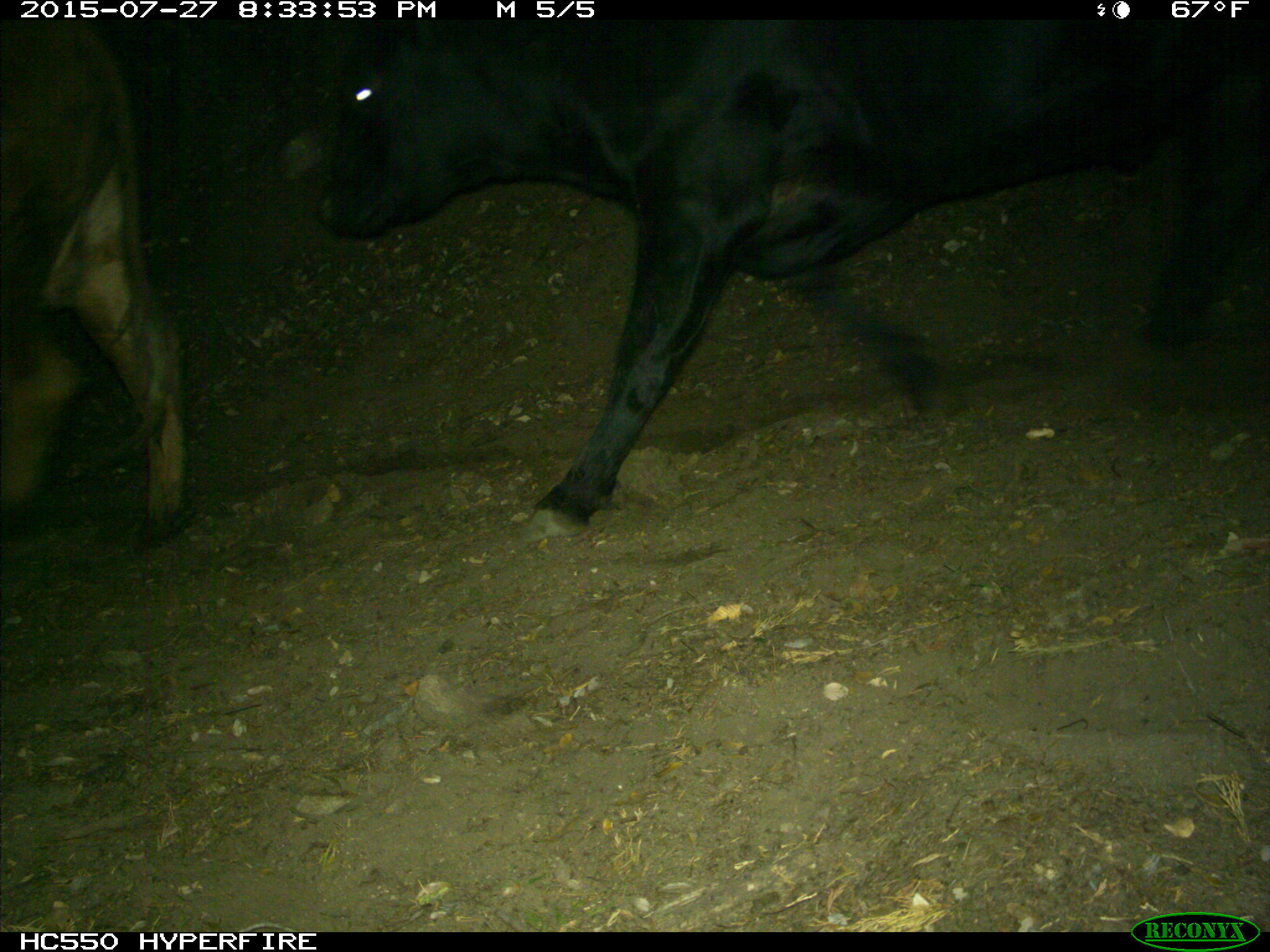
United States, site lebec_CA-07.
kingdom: Animalia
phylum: Chordata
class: Mammalia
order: Artiodactyla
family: Bovidae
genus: Bos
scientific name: Bos taurus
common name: domestic cow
Bos taurus (domestic cow).